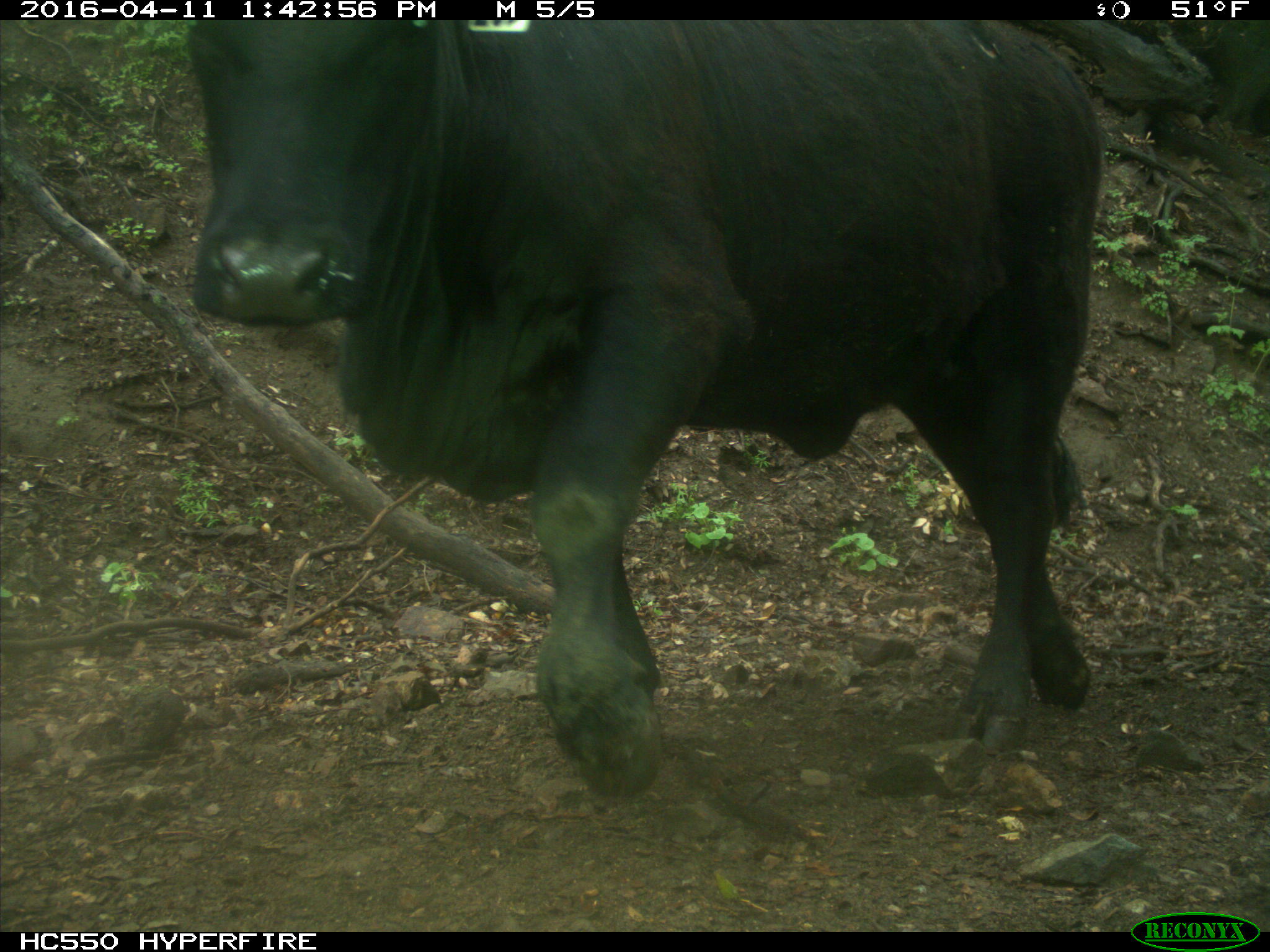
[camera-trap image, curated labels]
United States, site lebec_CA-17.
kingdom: Animalia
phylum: Chordata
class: Mammalia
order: Artiodactyla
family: Bovidae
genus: Bos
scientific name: Bos taurus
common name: domestic cow